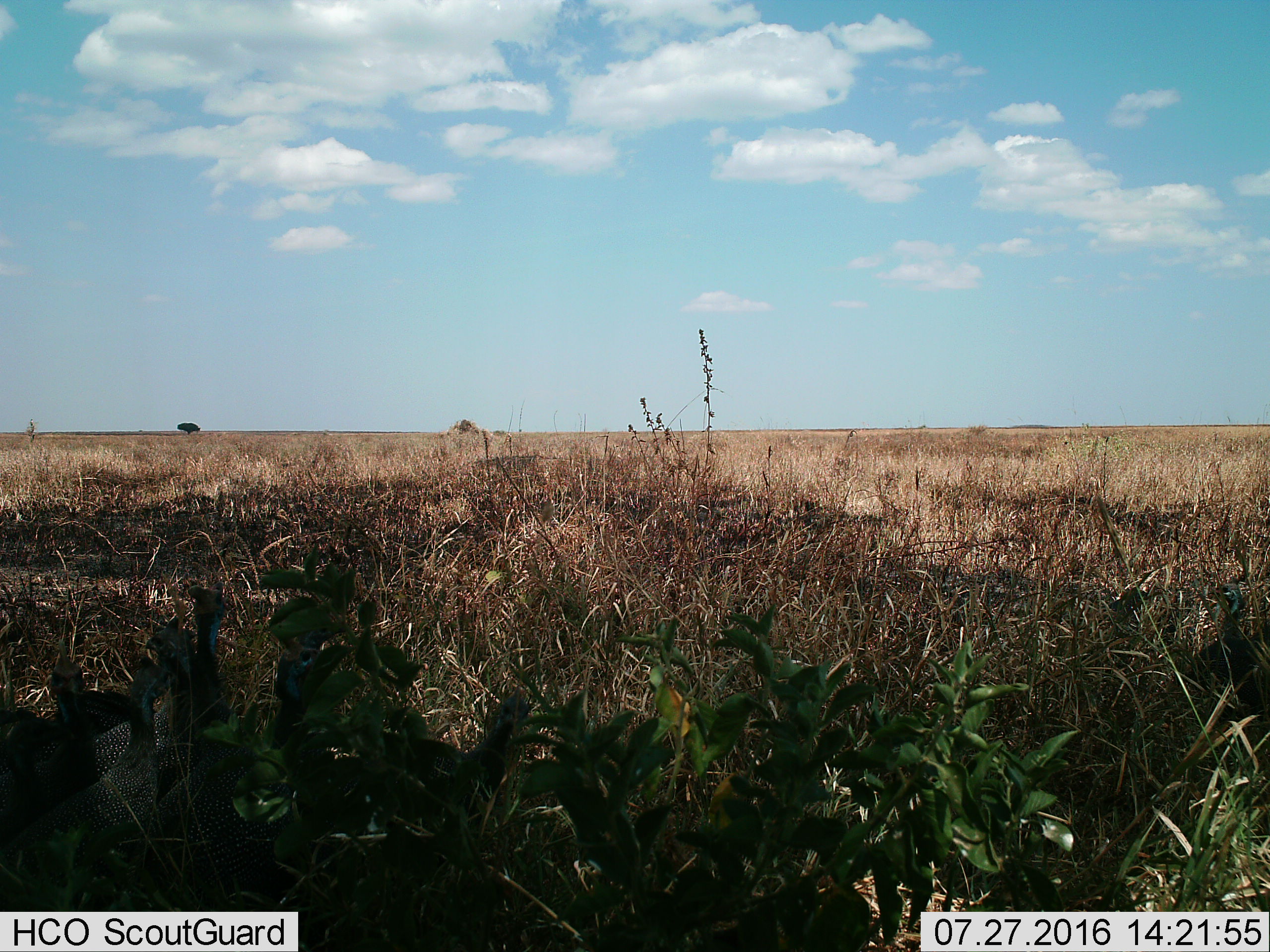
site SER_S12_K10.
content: unidentified animal